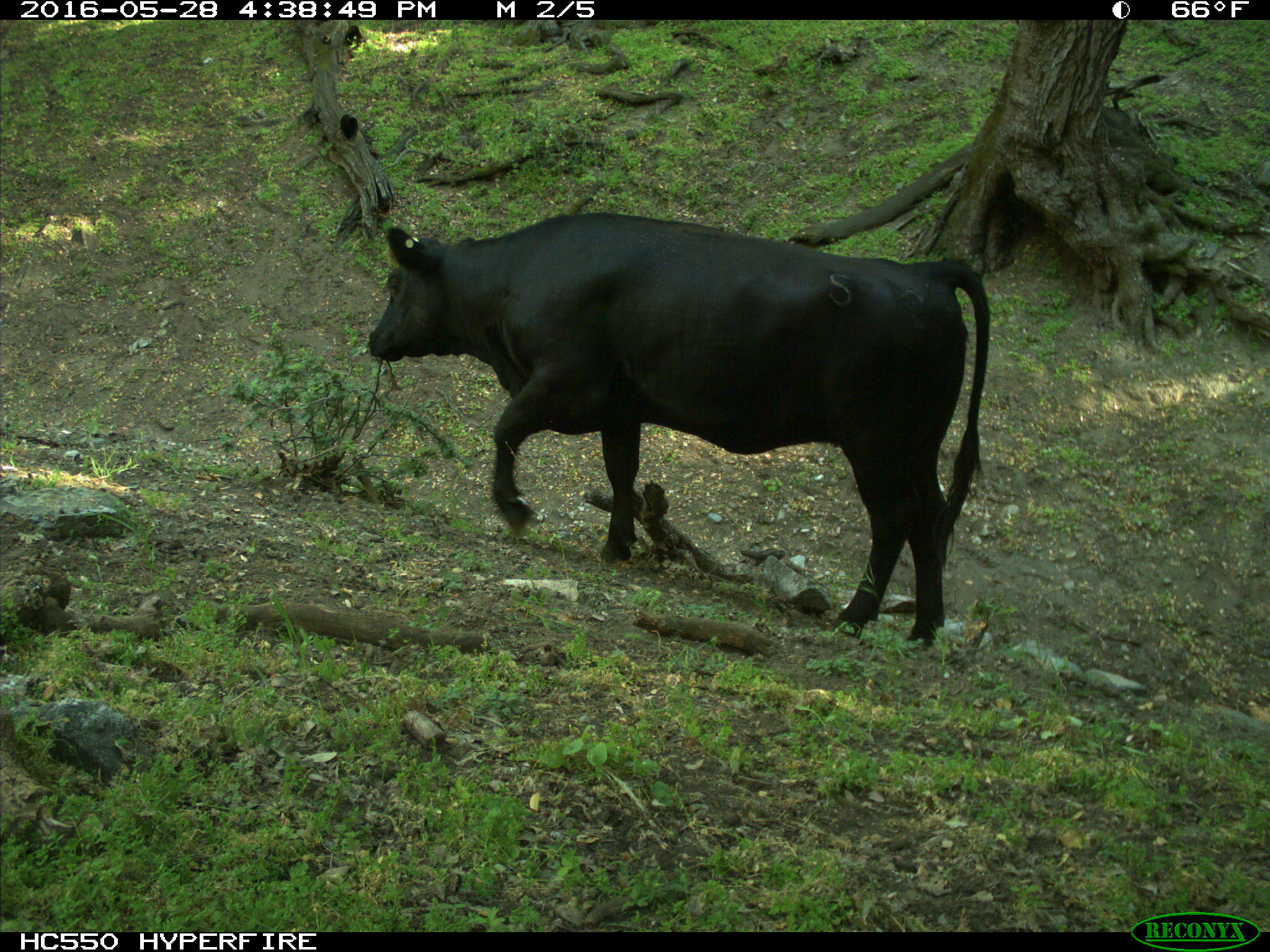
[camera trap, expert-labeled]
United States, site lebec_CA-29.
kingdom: Animalia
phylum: Chordata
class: Mammalia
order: Artiodactyla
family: Bovidae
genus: Bos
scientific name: Bos taurus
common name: domestic cow